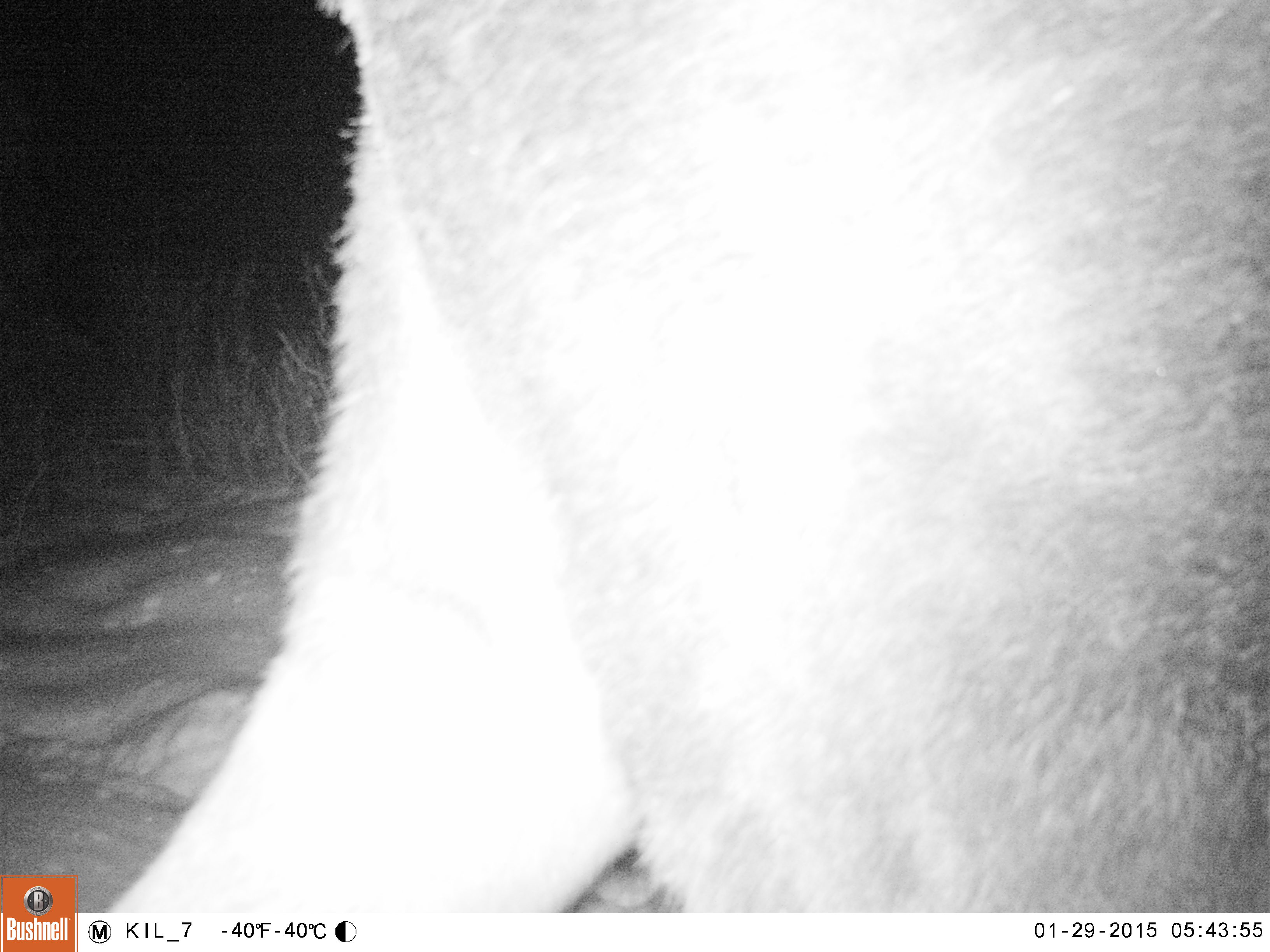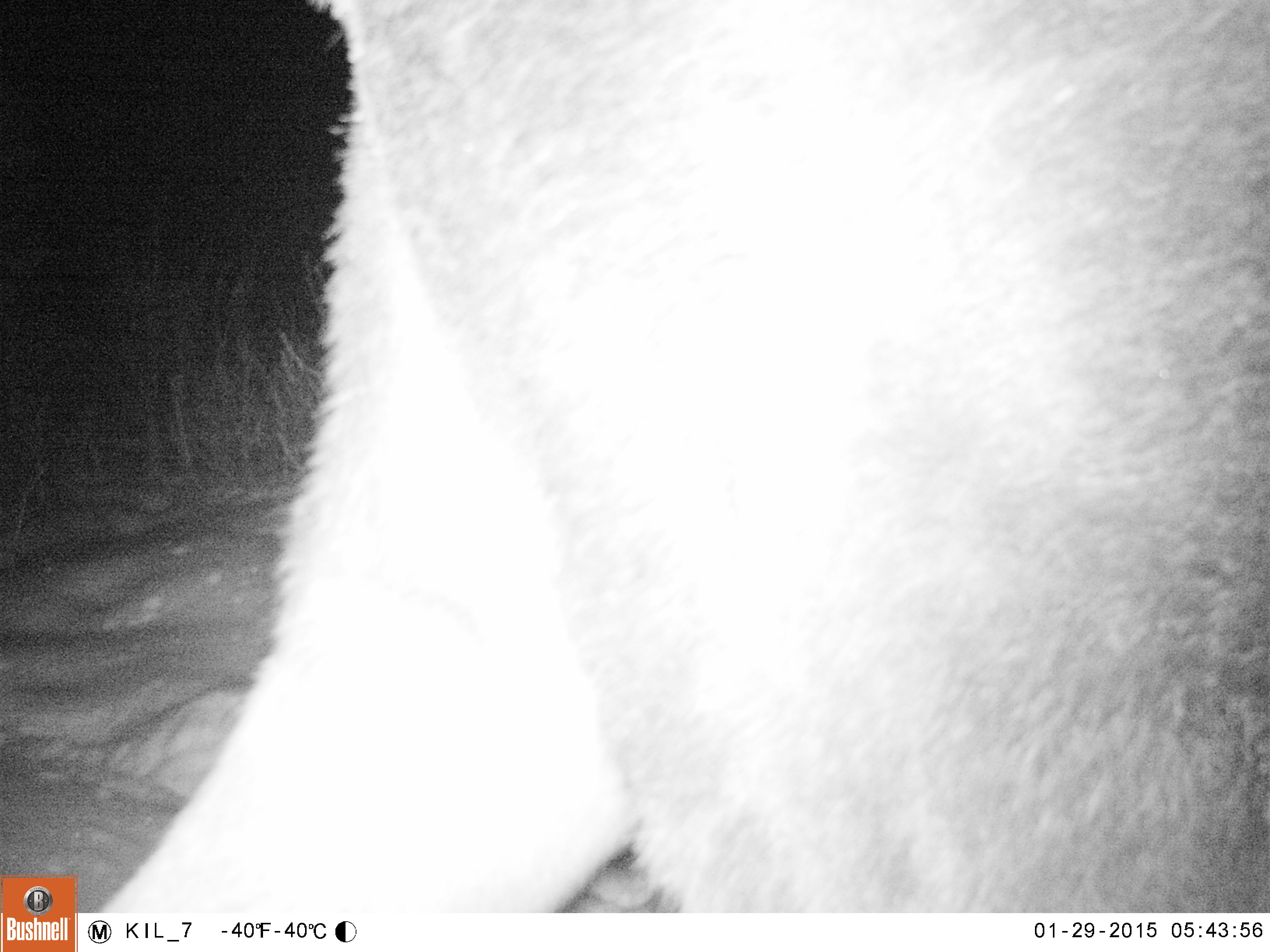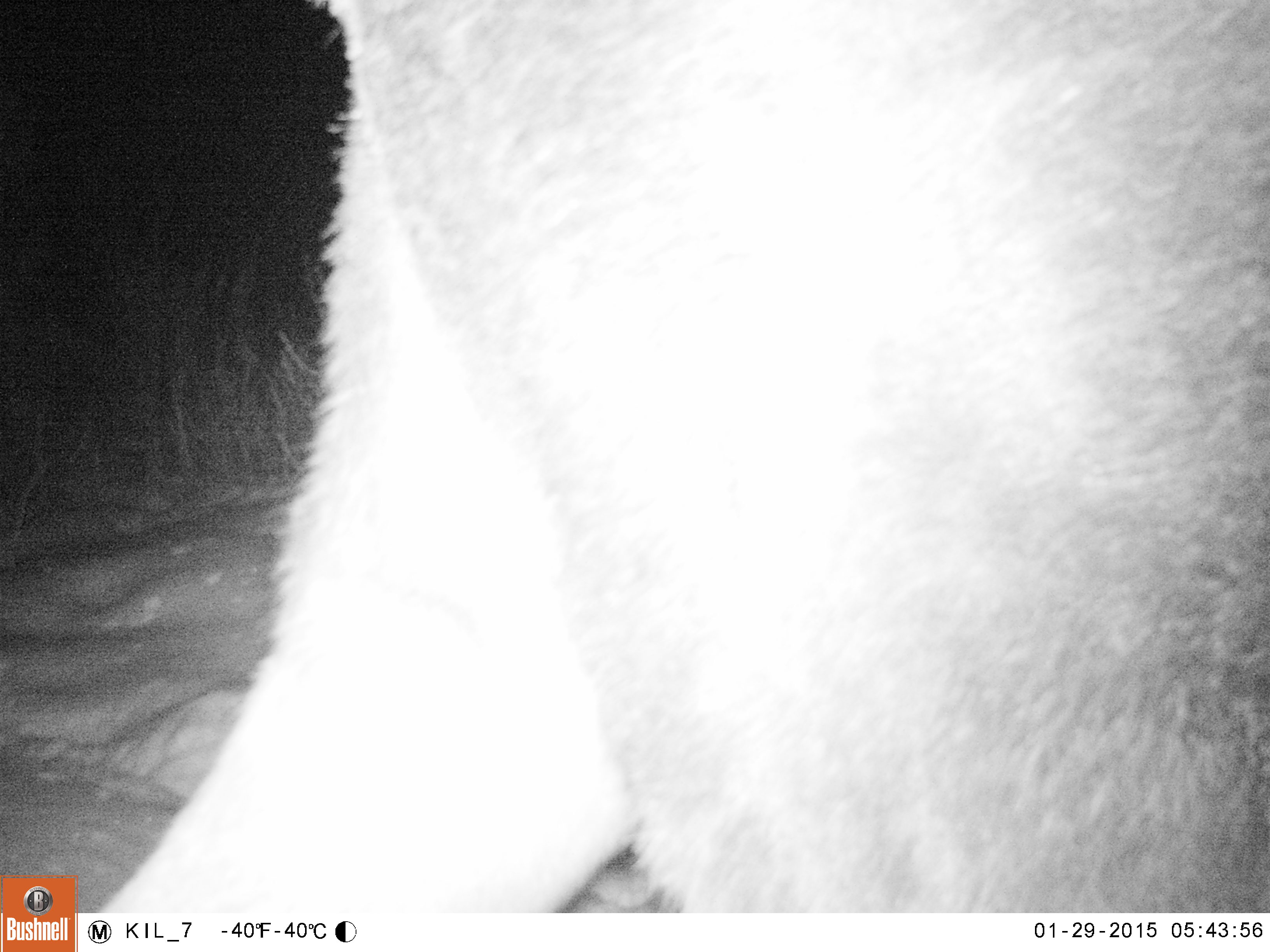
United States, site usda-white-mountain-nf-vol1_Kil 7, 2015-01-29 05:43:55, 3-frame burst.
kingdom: Animalia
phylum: Chordata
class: Mammalia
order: Artiodactyla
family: Cervidae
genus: Alces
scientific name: Alces alces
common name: moose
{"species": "moose (Alces alces)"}